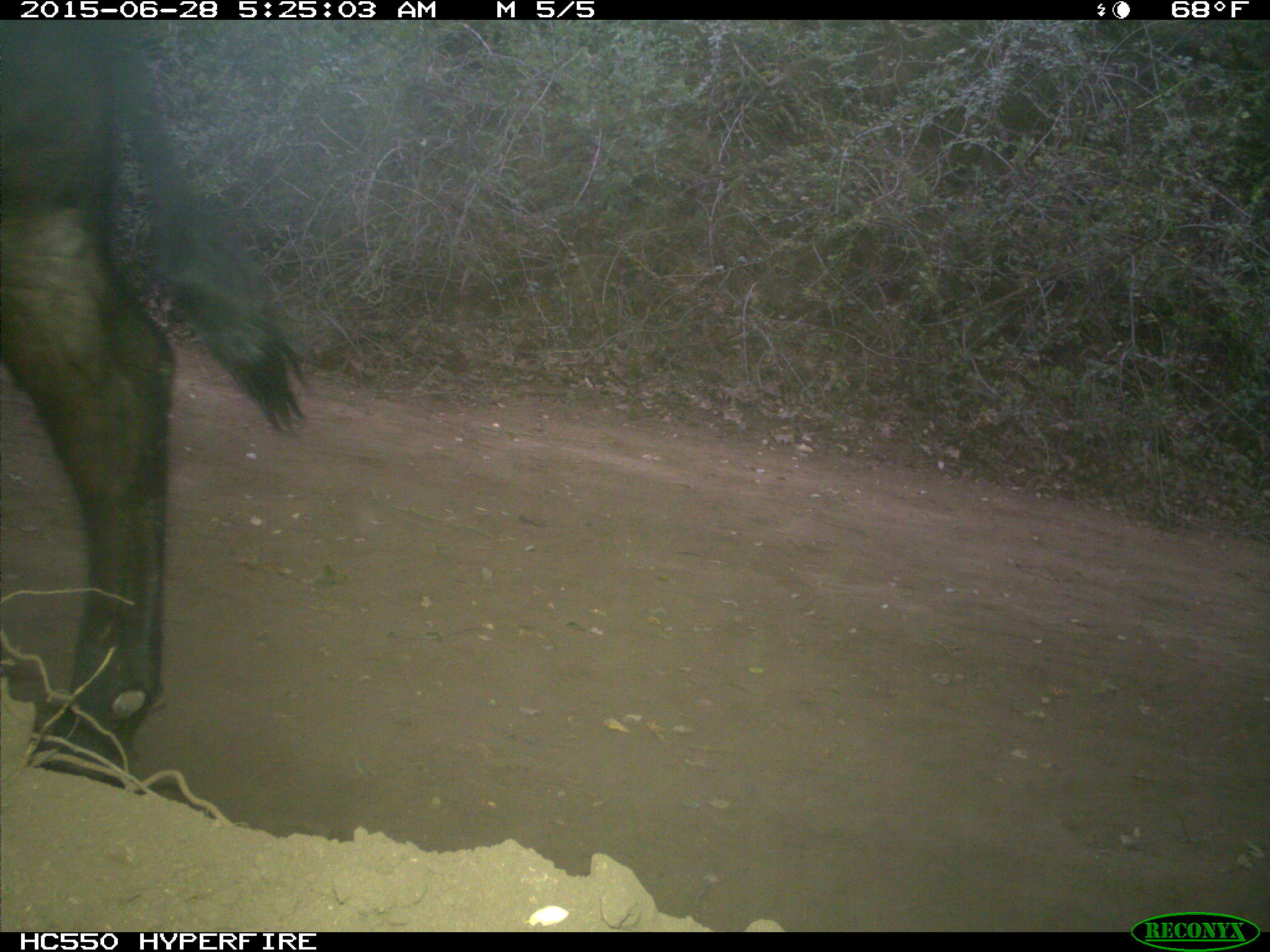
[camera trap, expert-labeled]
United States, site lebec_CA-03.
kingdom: Animalia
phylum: Chordata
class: Mammalia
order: Artiodactyla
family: Bovidae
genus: Bos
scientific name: Bos taurus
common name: domestic cow